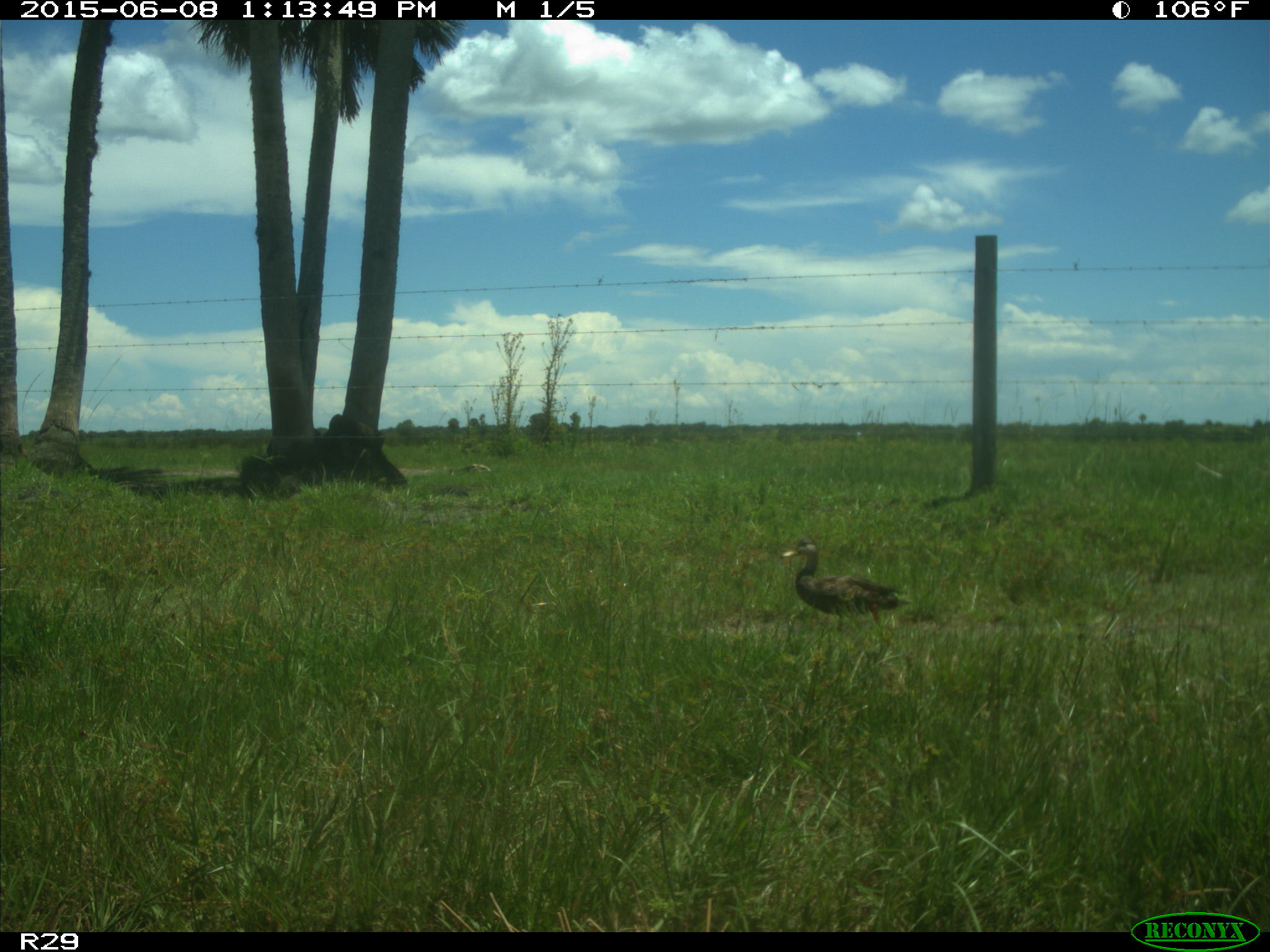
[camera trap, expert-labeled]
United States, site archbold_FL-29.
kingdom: Animalia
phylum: Chordata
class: Aves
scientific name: Aves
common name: birds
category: unidentified bird